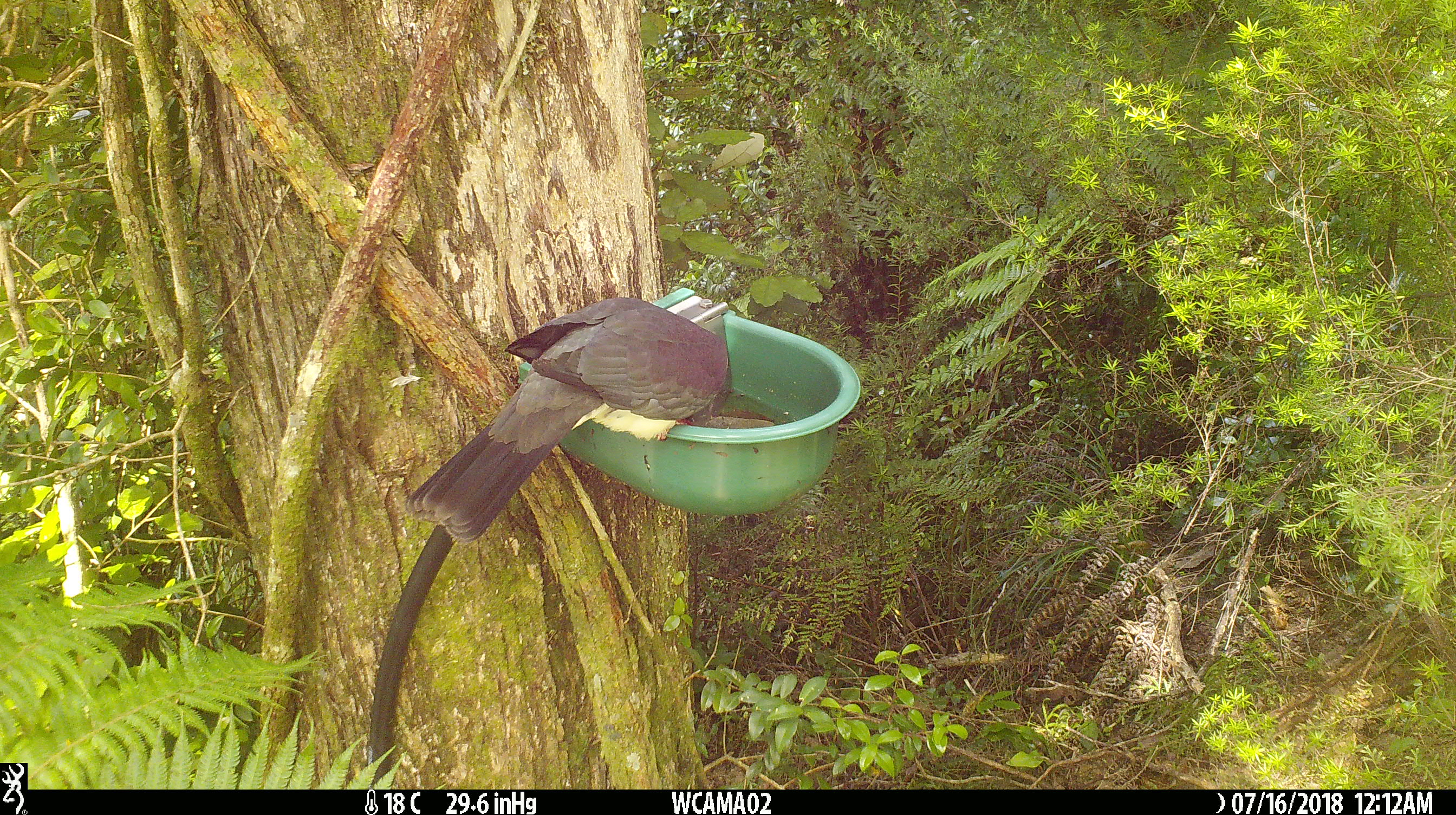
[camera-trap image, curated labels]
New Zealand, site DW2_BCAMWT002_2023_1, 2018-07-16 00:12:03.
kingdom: Animalia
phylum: Chordata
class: Aves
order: Columbiformes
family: Columbidae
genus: Hemiphaga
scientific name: Hemiphaga novaeseelandiae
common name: new zealand pigeon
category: kereru